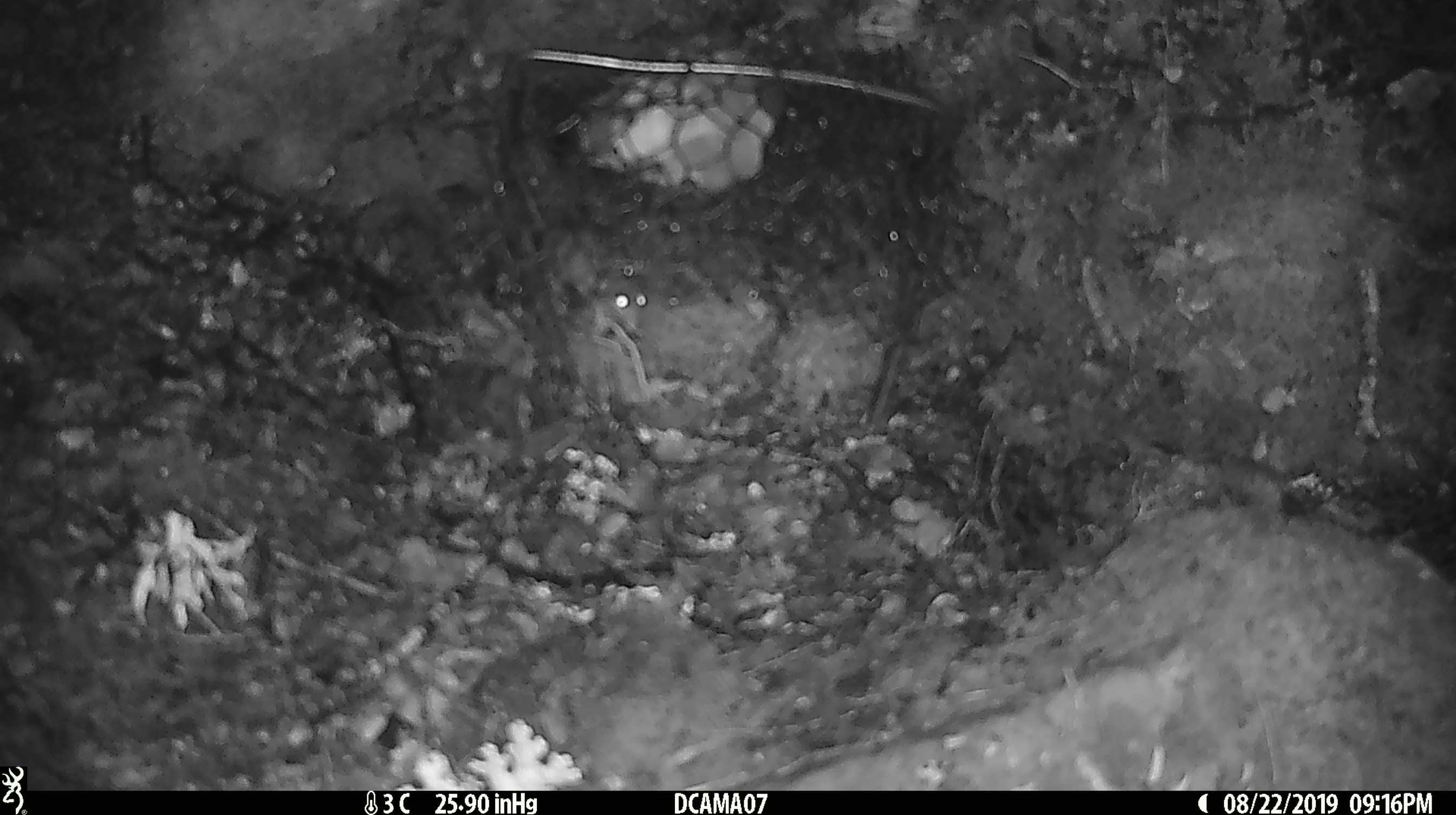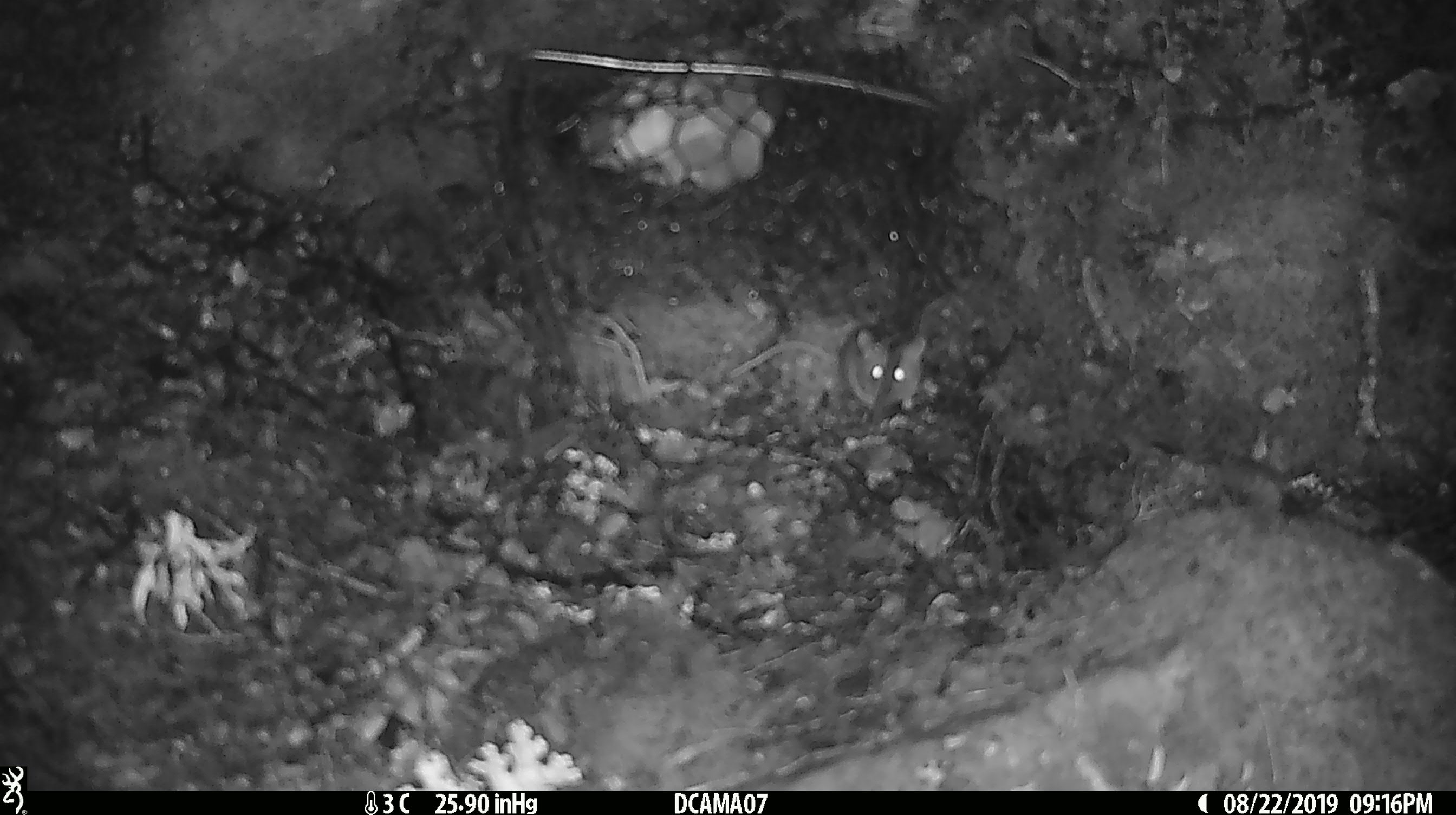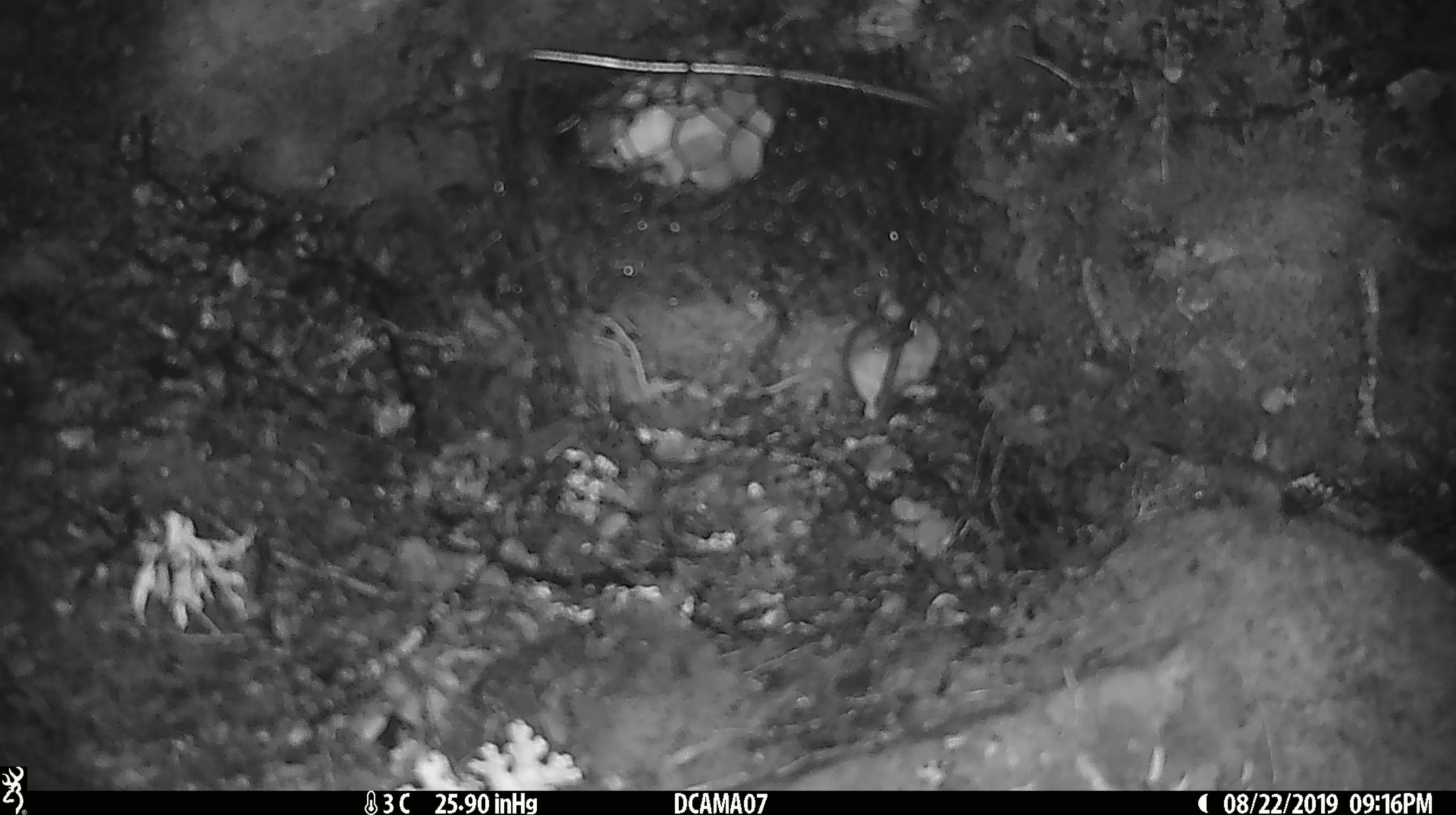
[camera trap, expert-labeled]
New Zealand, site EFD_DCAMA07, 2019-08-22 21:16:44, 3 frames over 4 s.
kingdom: Animalia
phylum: Chordata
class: Mammalia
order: Rodentia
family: Muridae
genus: Mus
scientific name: Mus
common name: mouse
Mouse (Mus).